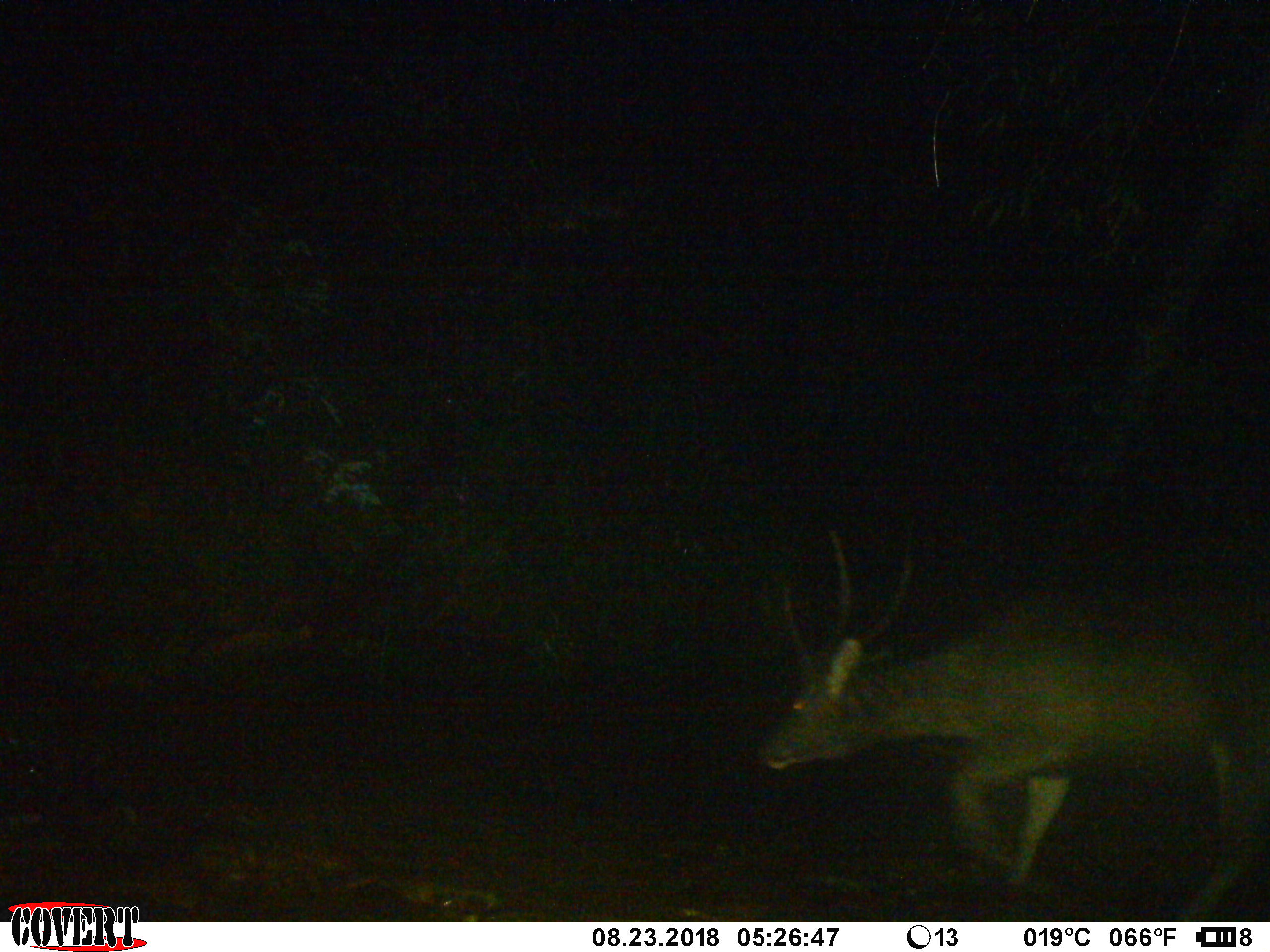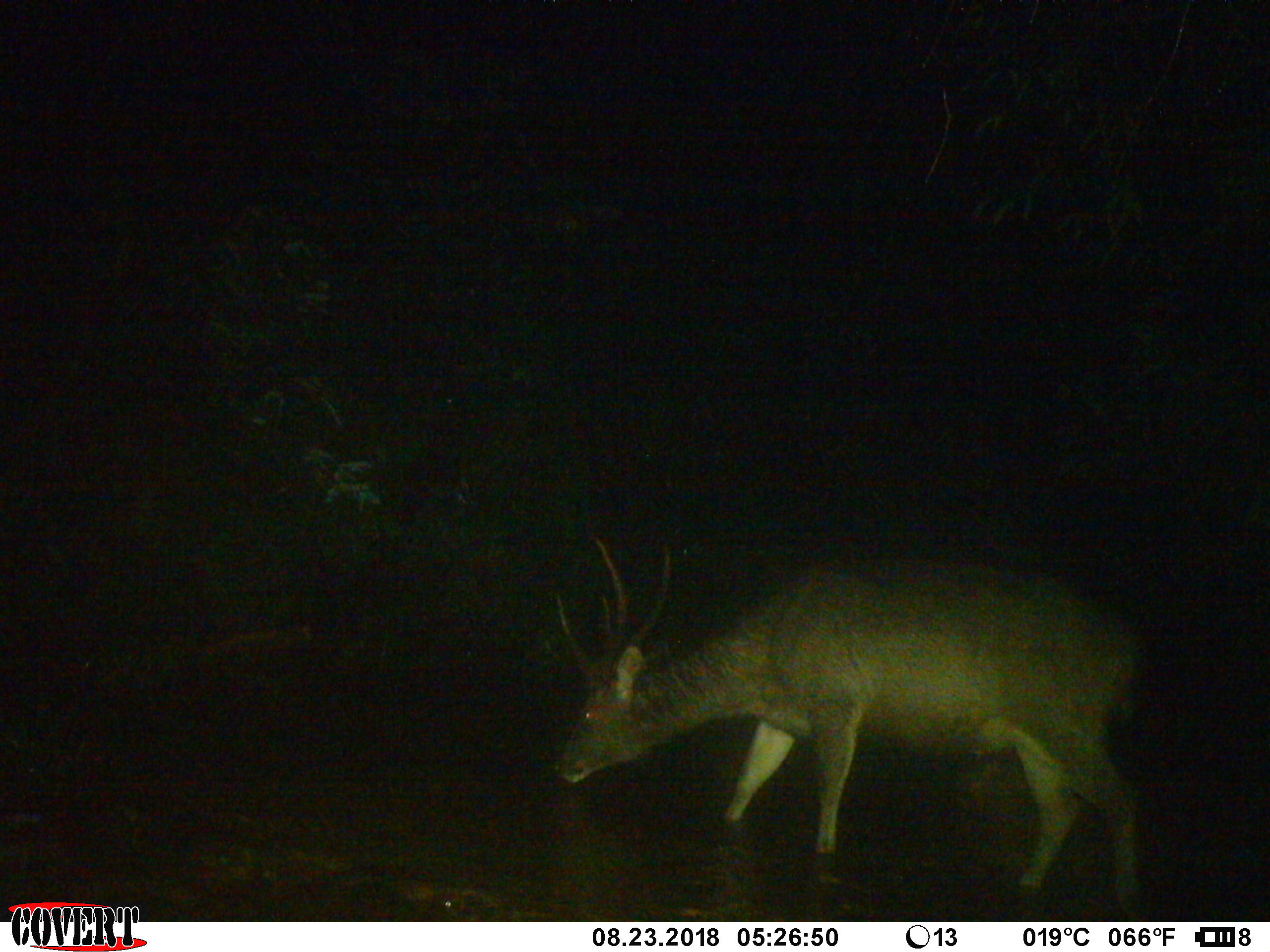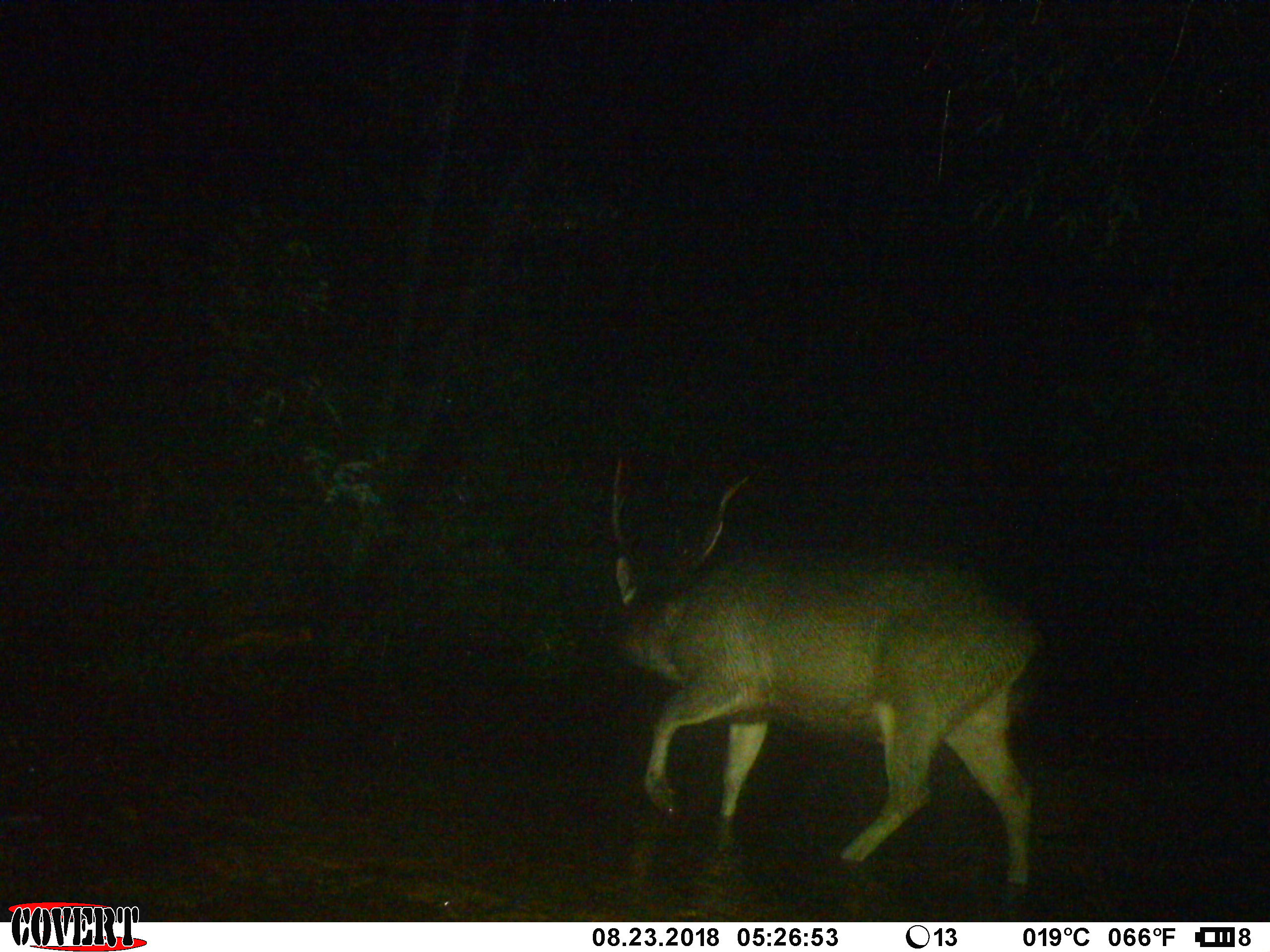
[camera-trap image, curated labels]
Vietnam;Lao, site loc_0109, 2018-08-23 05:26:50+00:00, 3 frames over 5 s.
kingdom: Animalia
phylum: Chordata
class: Mammalia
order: Artiodactyla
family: Cervidae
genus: Rusa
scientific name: Rusa unicolor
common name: sambar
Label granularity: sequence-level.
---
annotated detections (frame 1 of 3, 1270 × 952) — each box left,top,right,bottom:
sambar: 756,524,1268,921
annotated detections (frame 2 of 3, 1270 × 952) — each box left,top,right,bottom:
sambar: 551,532,1148,922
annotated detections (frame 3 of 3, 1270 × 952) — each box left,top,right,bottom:
sambar: 607,454,1046,884